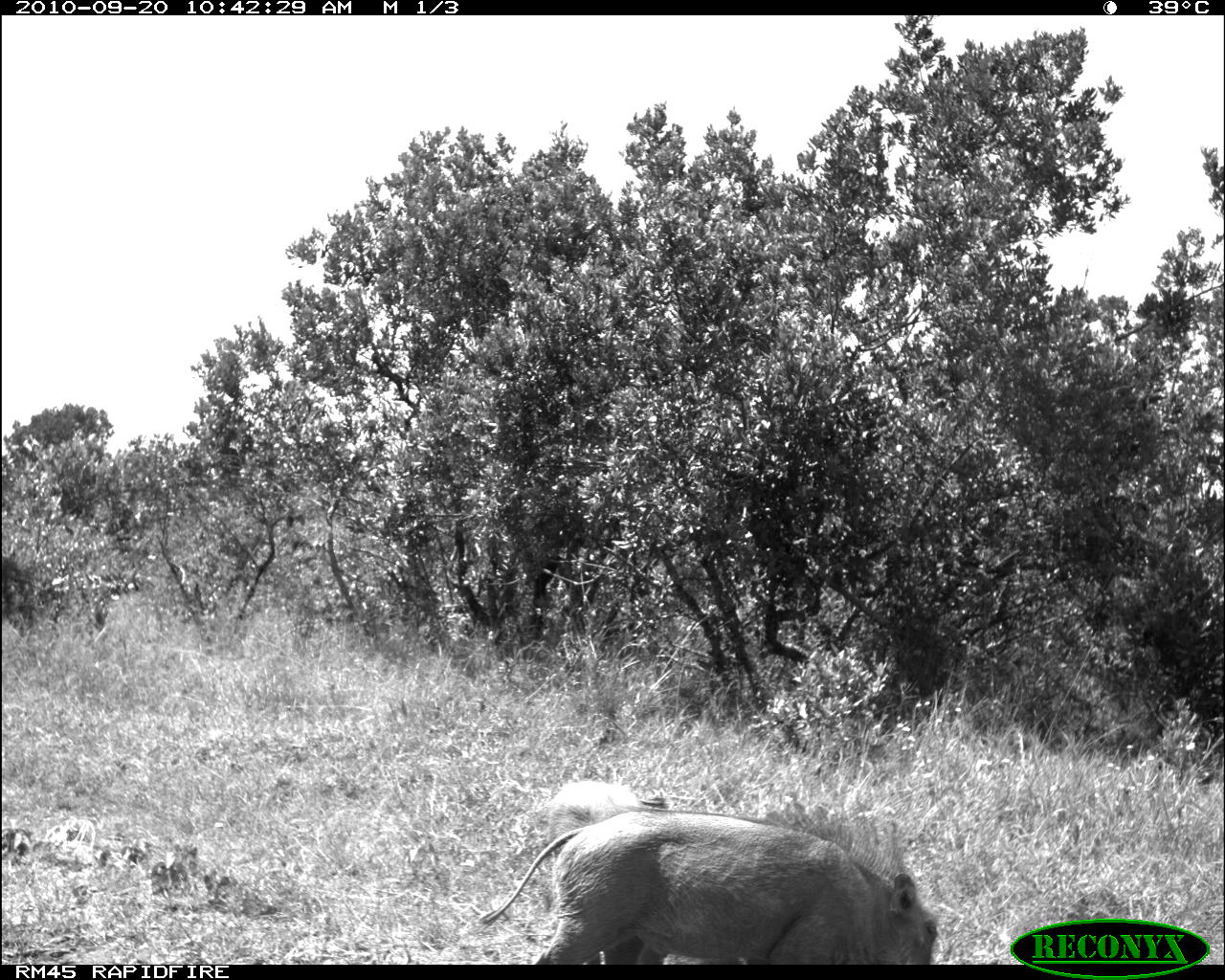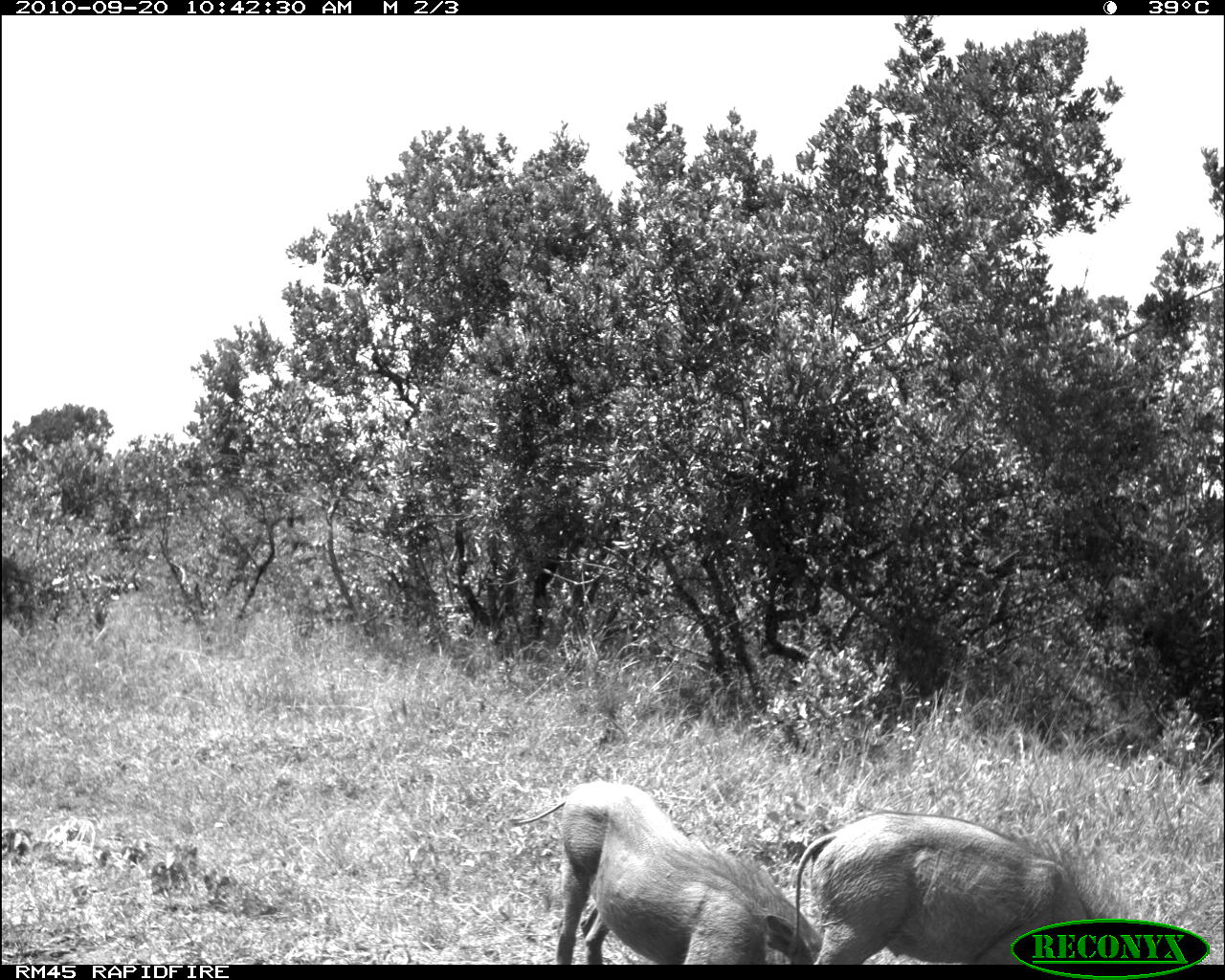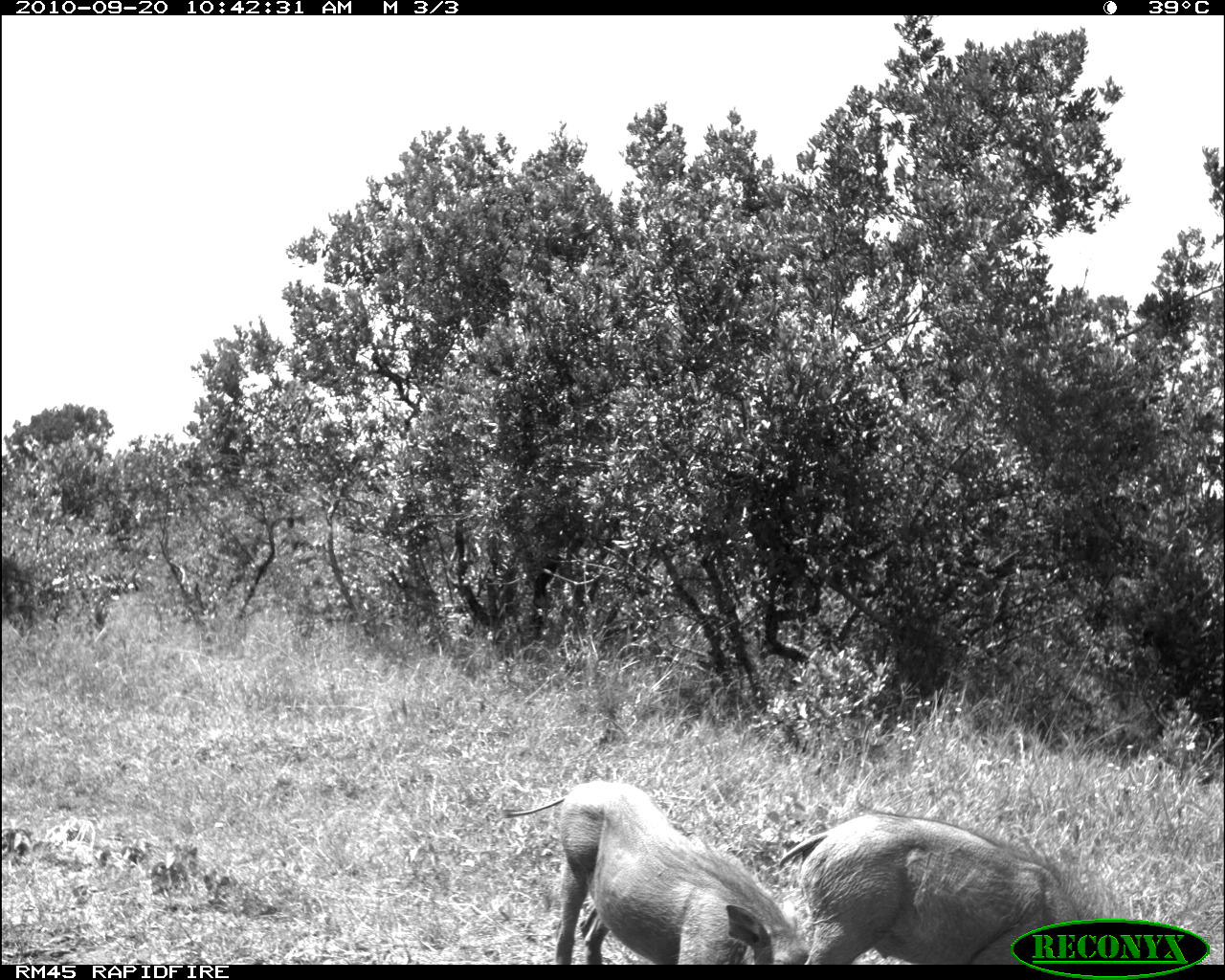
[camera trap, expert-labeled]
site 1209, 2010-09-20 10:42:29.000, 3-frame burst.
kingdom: Animalia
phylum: Chordata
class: Mammalia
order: Artiodactyla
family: Suidae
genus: Phacochoerus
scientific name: Phacochoerus africanus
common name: common warthog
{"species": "Phacochoerus africanus (common warthog)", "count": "2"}